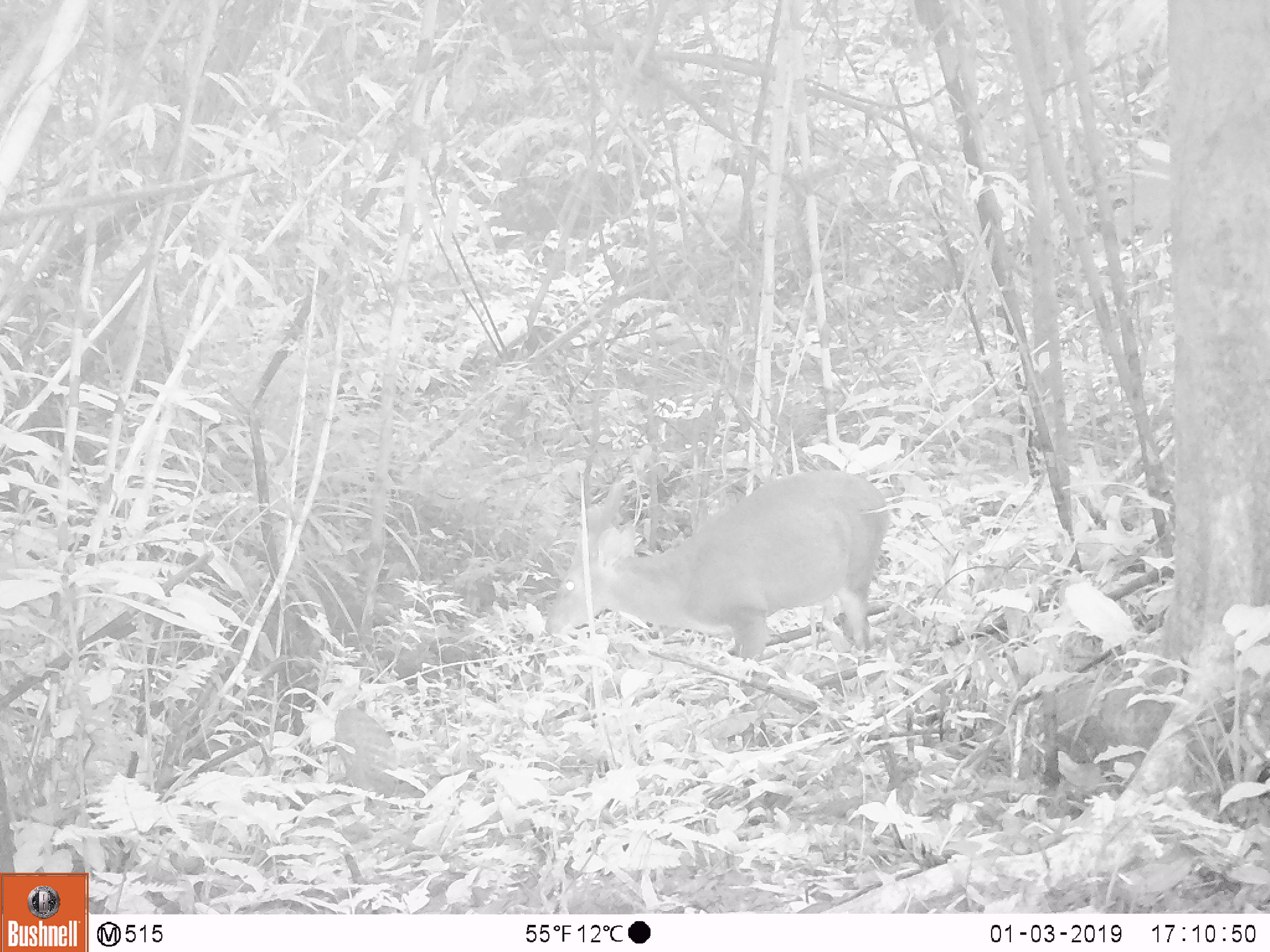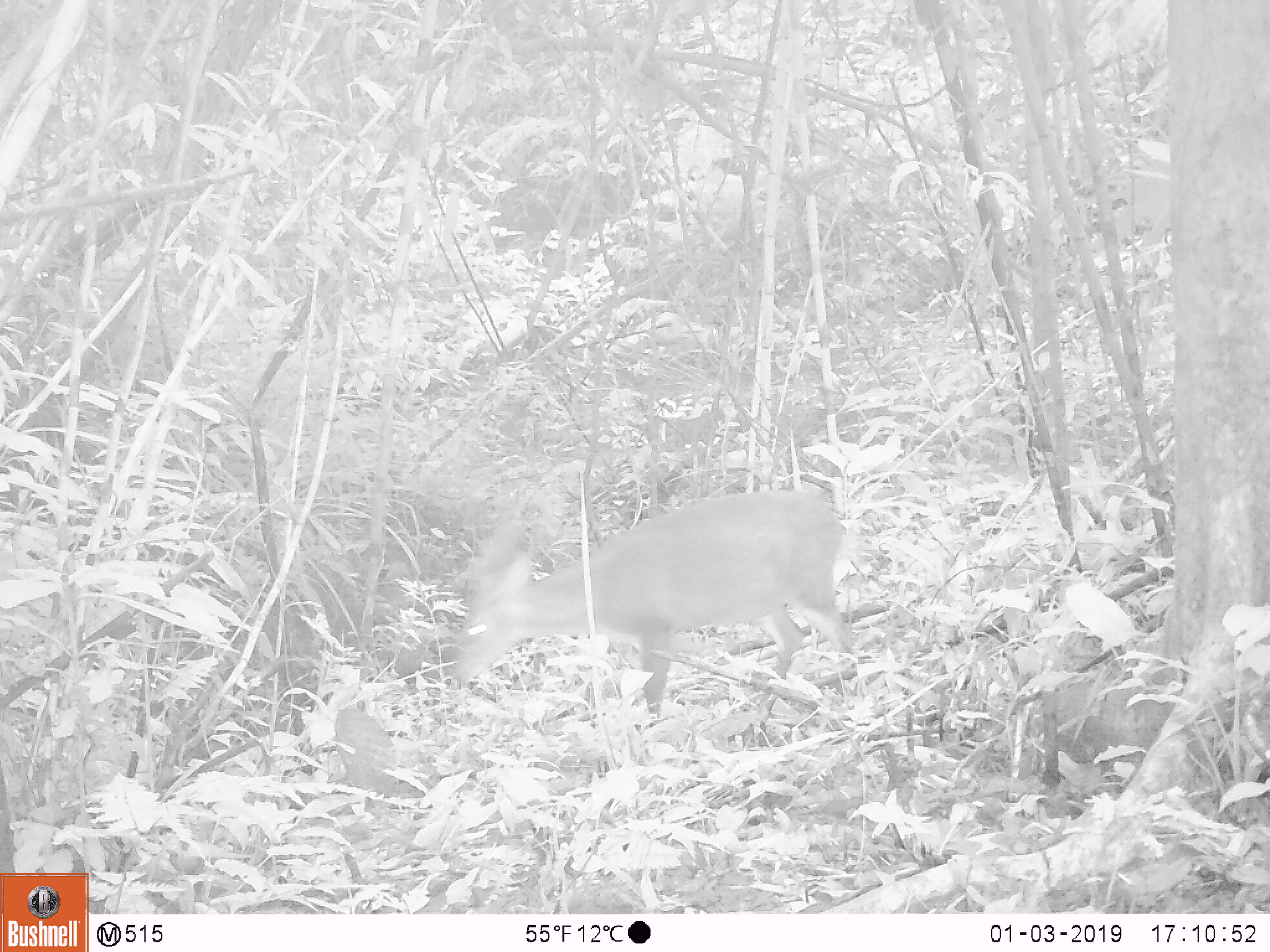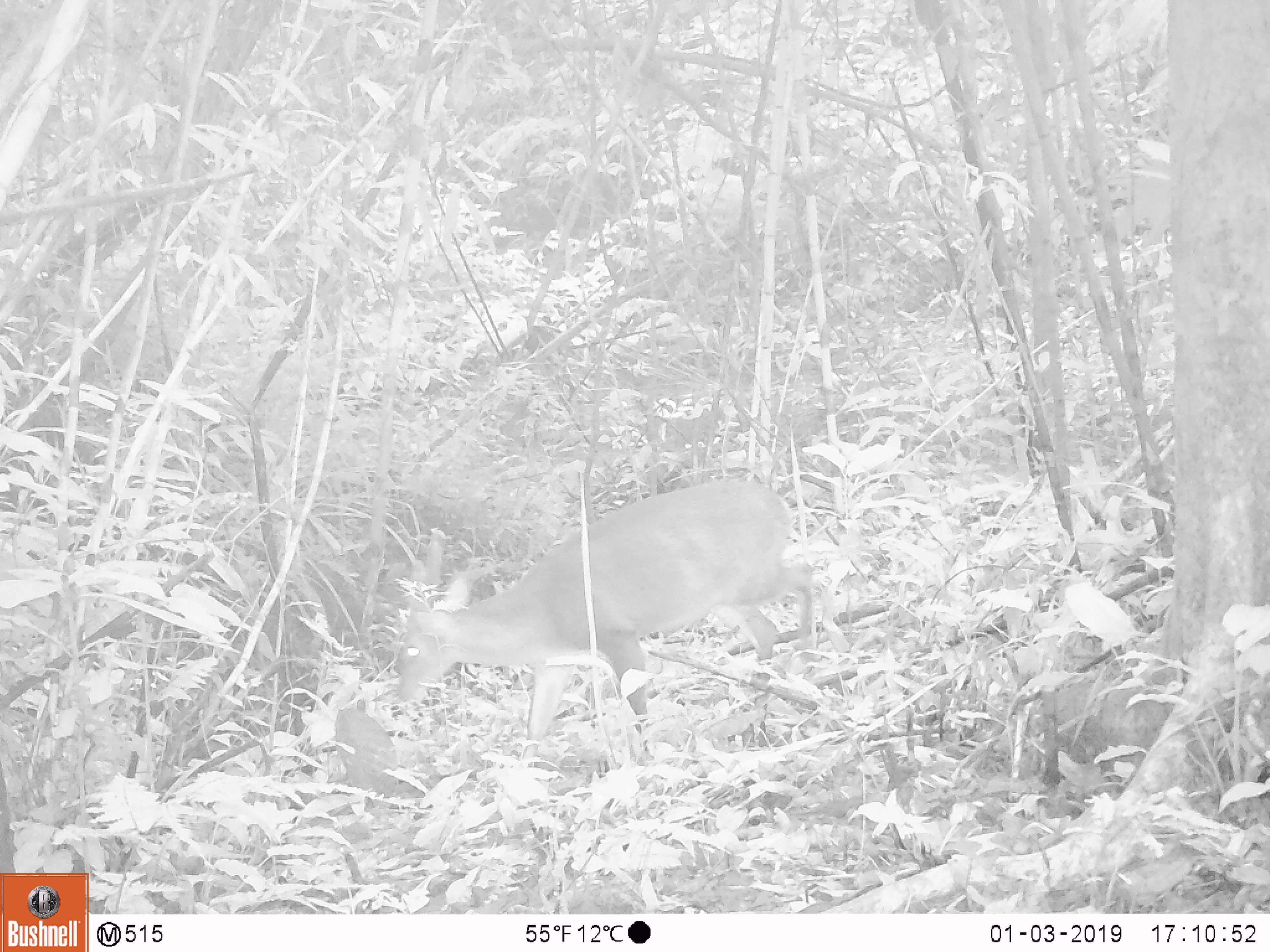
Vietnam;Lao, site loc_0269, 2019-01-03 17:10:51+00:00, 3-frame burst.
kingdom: Animalia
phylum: Chordata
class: Mammalia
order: Artiodactyla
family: Cervidae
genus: Muntiacus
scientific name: Muntiacus vuquangensis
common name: large-antlered muntjac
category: large antlered muntjac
Large antlered muntjac (large-antlered muntjac) (Muntiacus vuquangensis). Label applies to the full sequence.